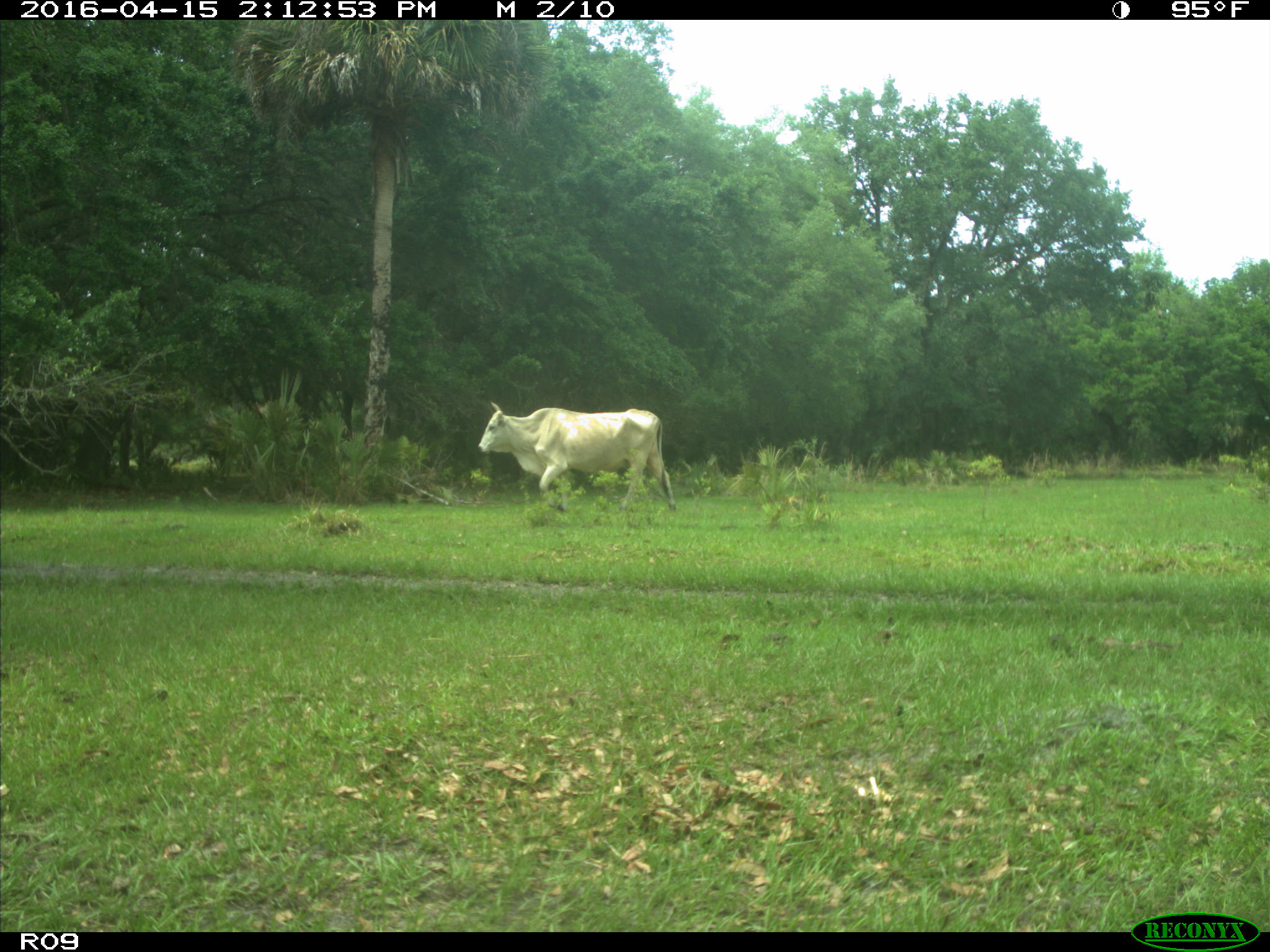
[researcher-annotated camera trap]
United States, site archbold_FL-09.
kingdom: Animalia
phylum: Chordata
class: Mammalia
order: Artiodactyla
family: Bovidae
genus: Bos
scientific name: Bos taurus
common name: domestic cow